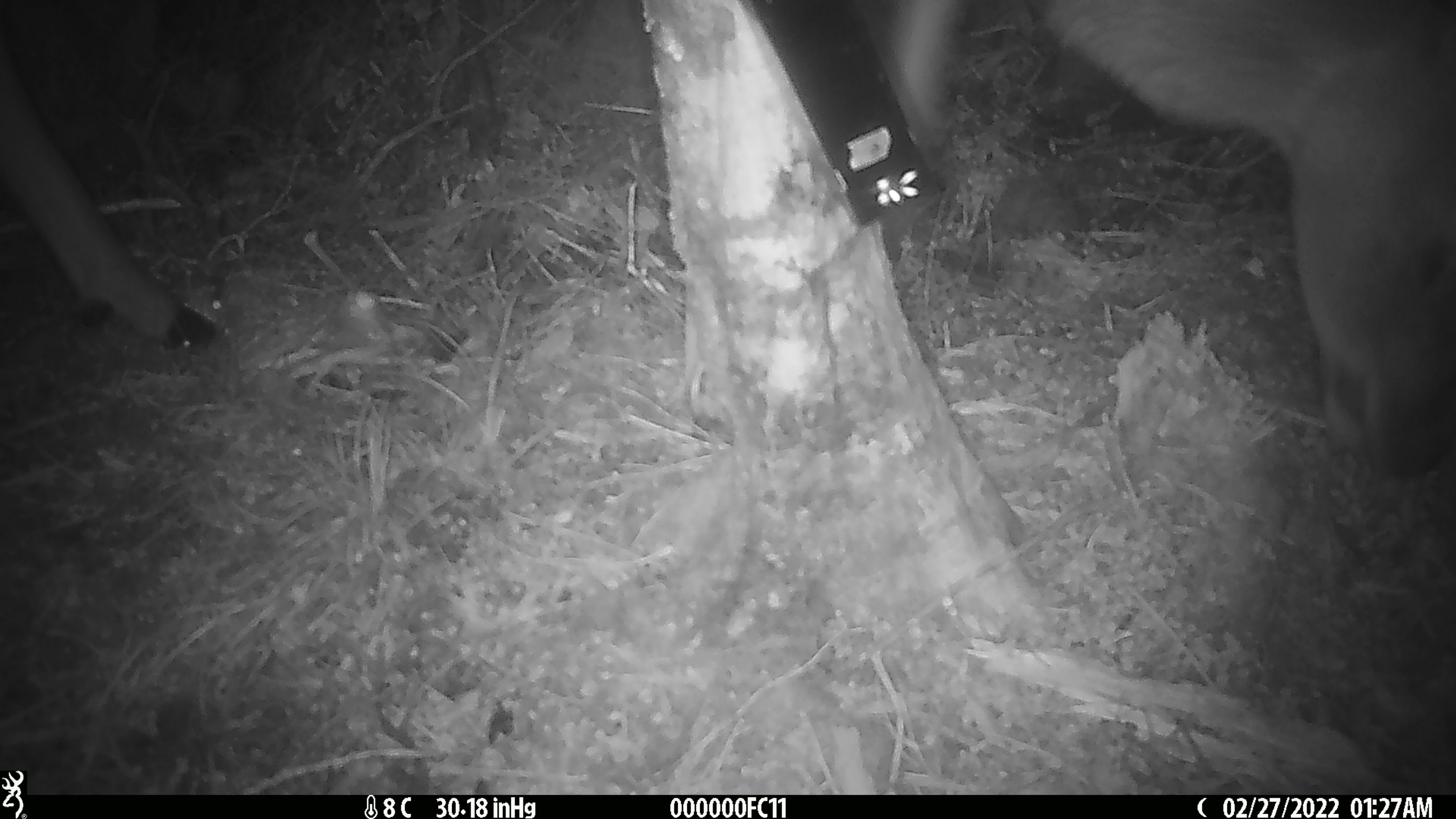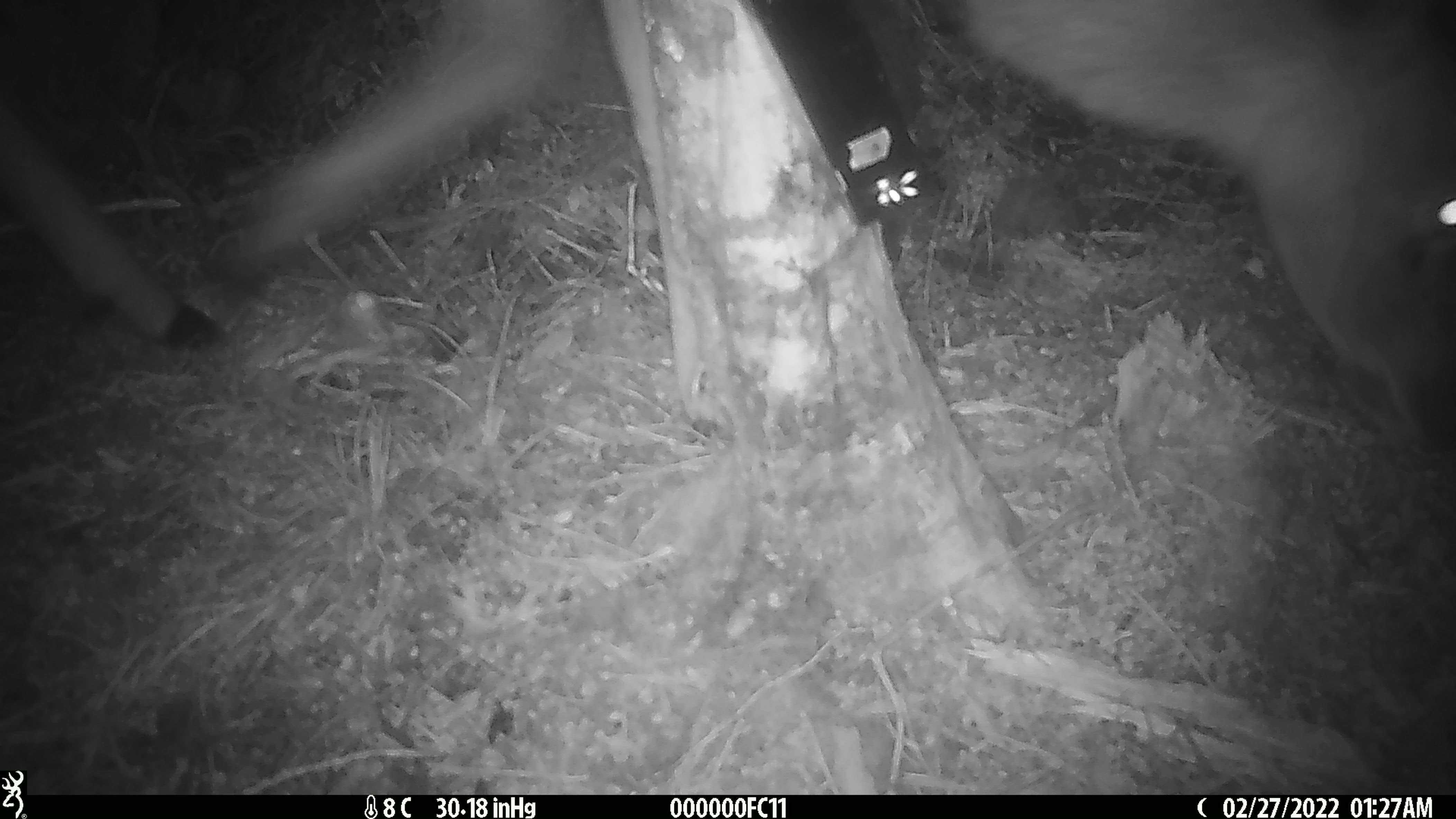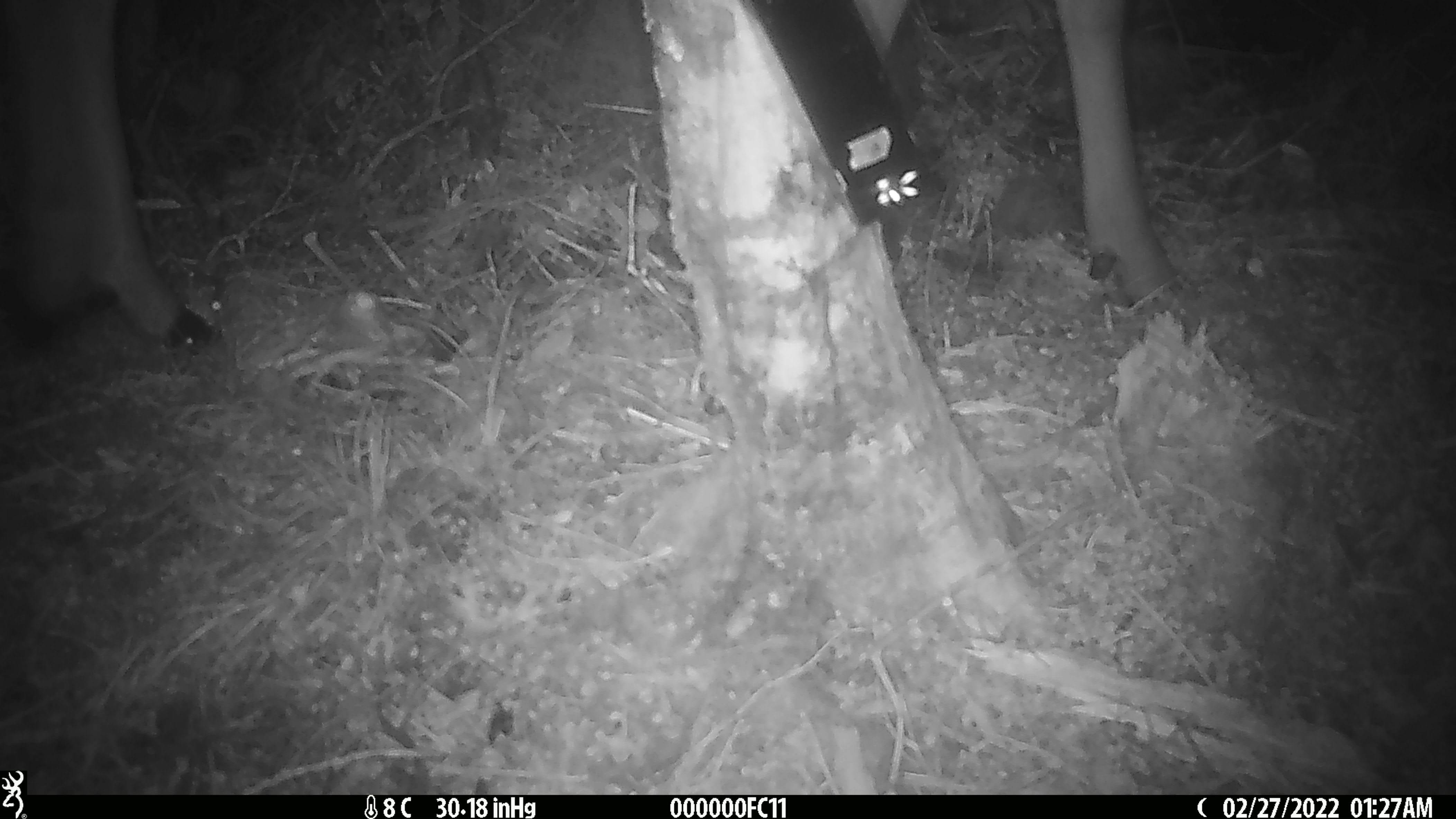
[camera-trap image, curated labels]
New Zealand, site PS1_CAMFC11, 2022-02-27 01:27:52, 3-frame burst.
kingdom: Animalia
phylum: Chordata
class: Mammalia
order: Artiodactyla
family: Cervidae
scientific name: Cervidae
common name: deer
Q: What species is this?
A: Deer (Cervidae).